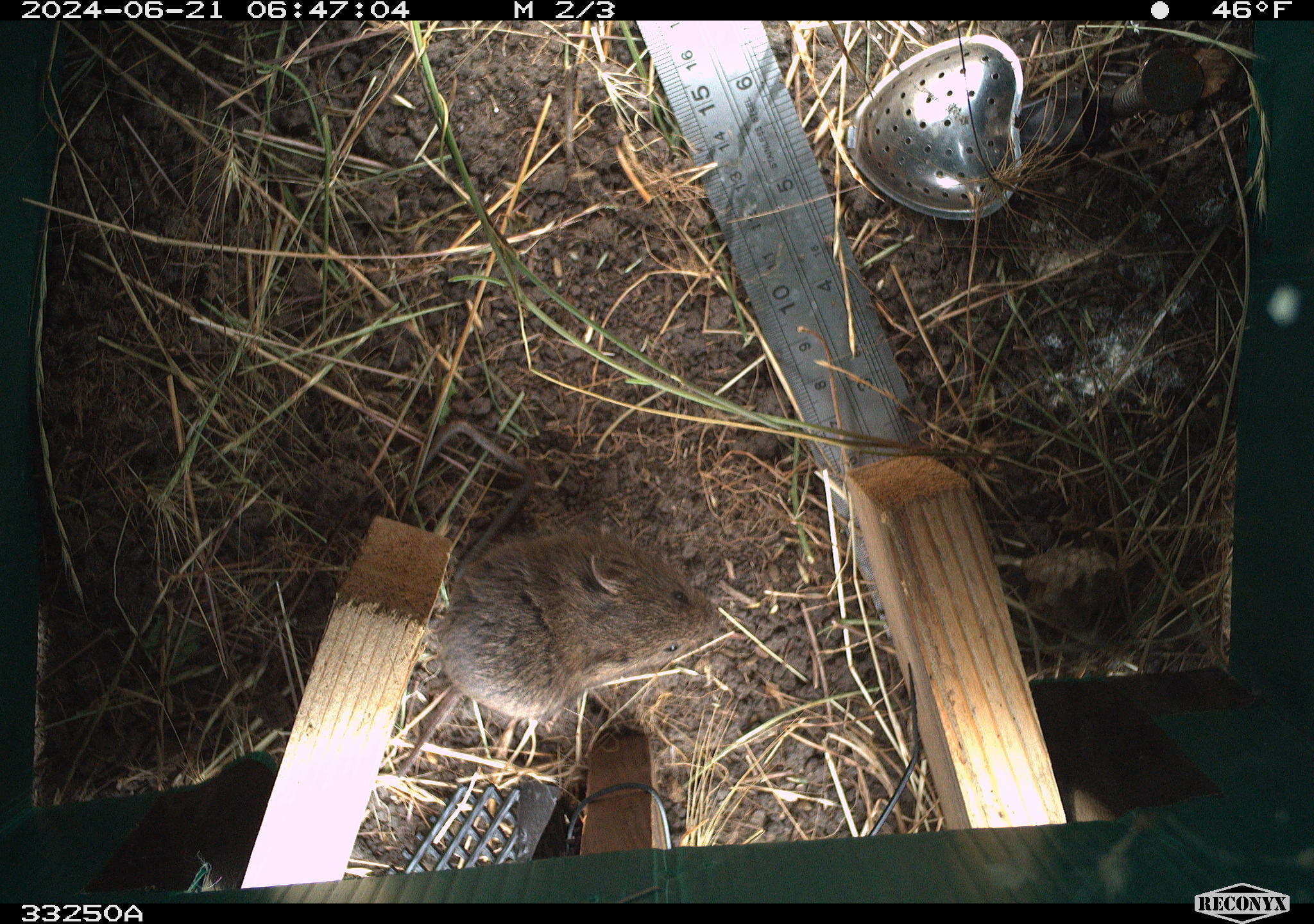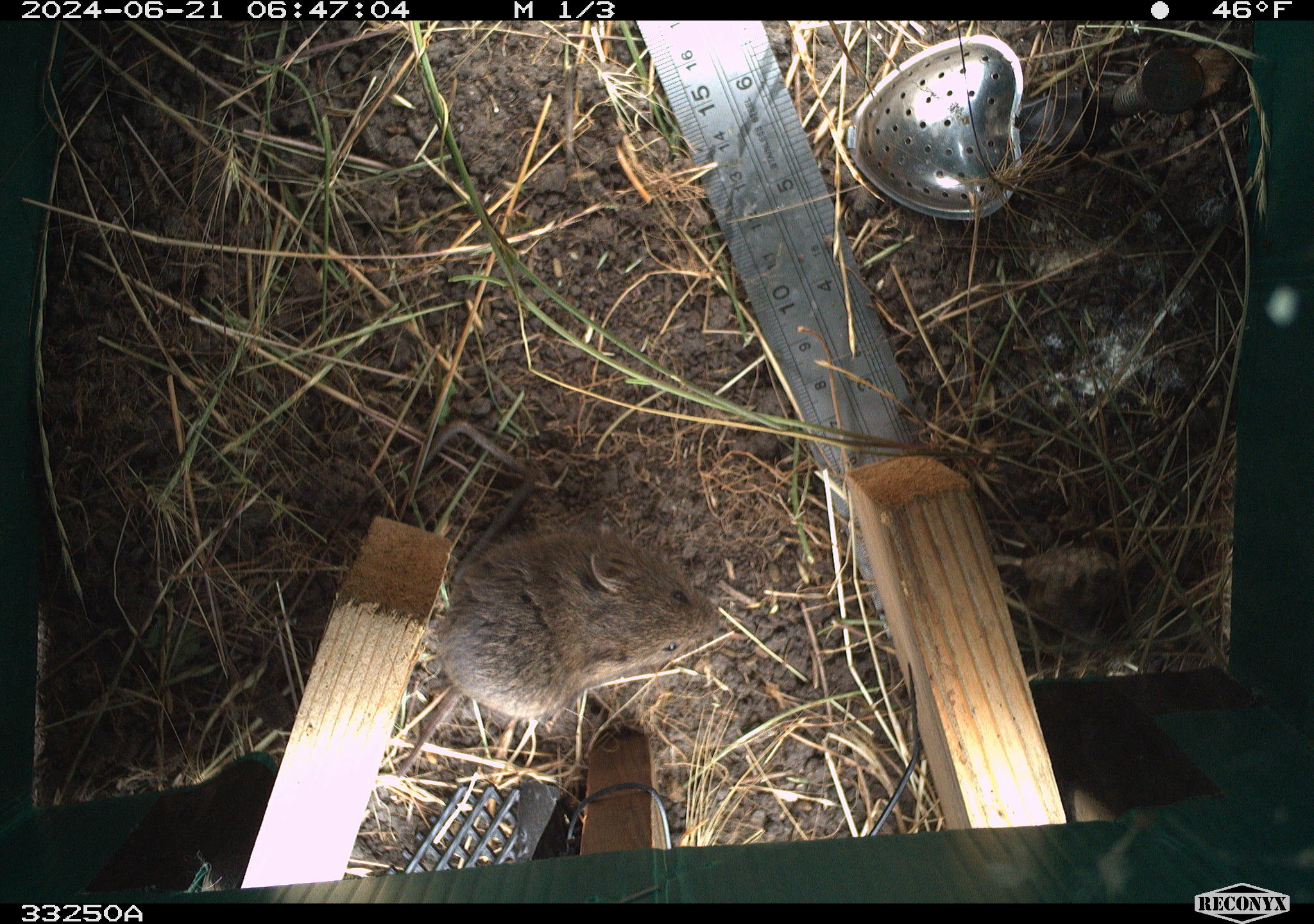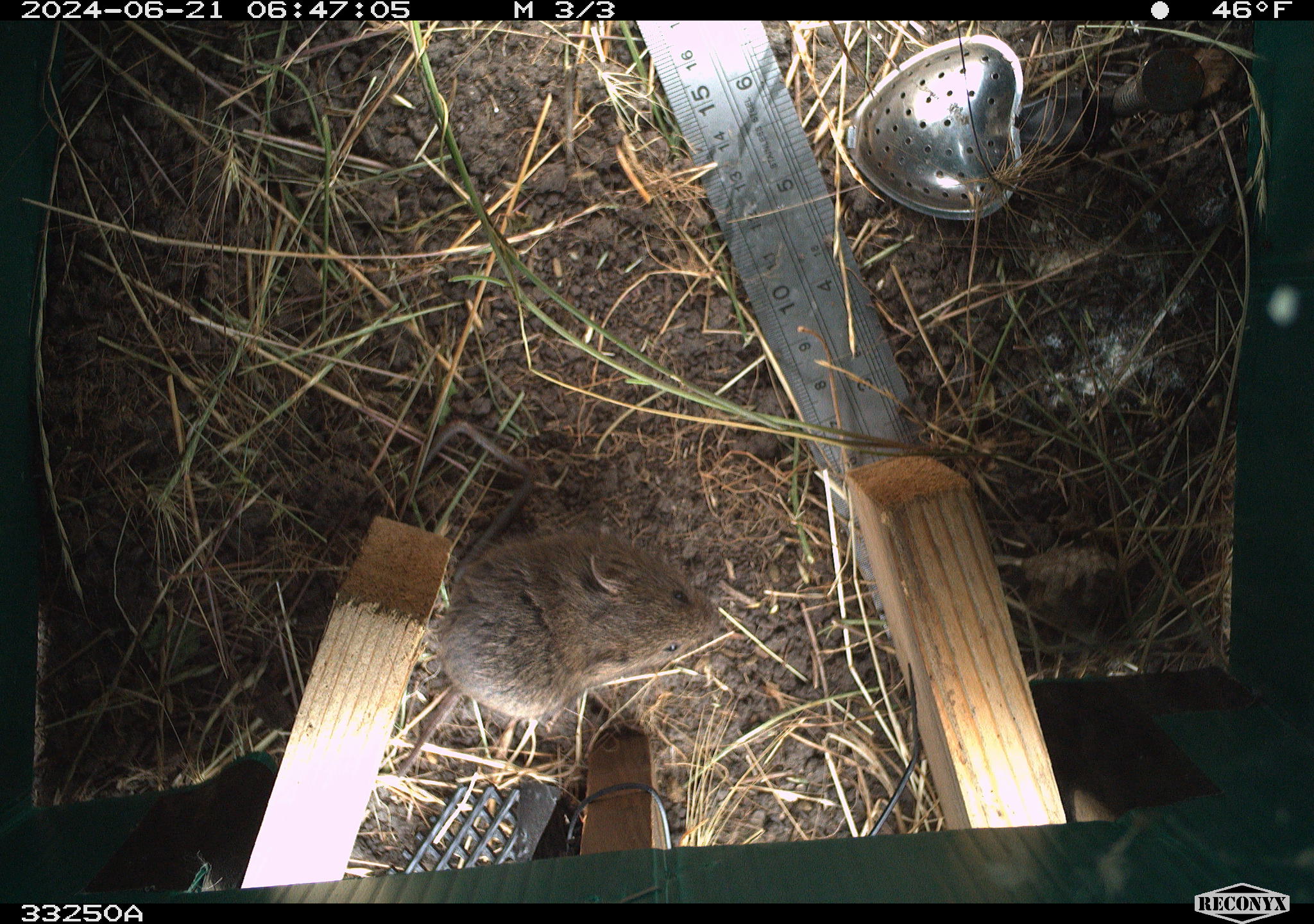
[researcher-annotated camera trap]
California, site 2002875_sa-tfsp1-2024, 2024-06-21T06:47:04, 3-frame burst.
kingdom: Animalia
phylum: Chordata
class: Mammalia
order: Rodentia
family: Cricetidae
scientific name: Arvicolinae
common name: voles, lemmings, and muskrats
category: arvicolinae subfamily